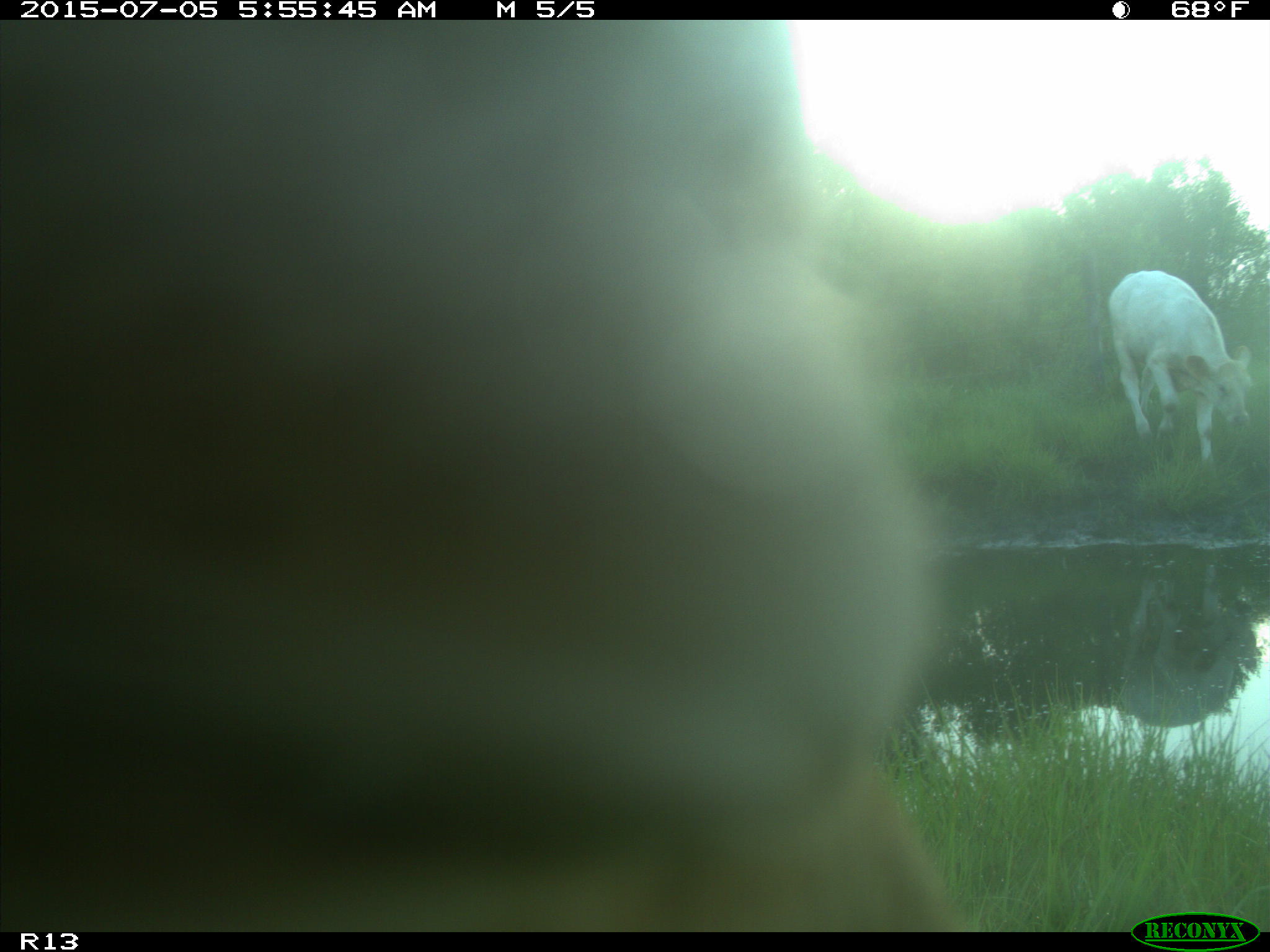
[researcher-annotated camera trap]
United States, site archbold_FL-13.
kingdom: Animalia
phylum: Chordata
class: Mammalia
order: Artiodactyla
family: Bovidae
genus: Bos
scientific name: Bos taurus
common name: domestic cow